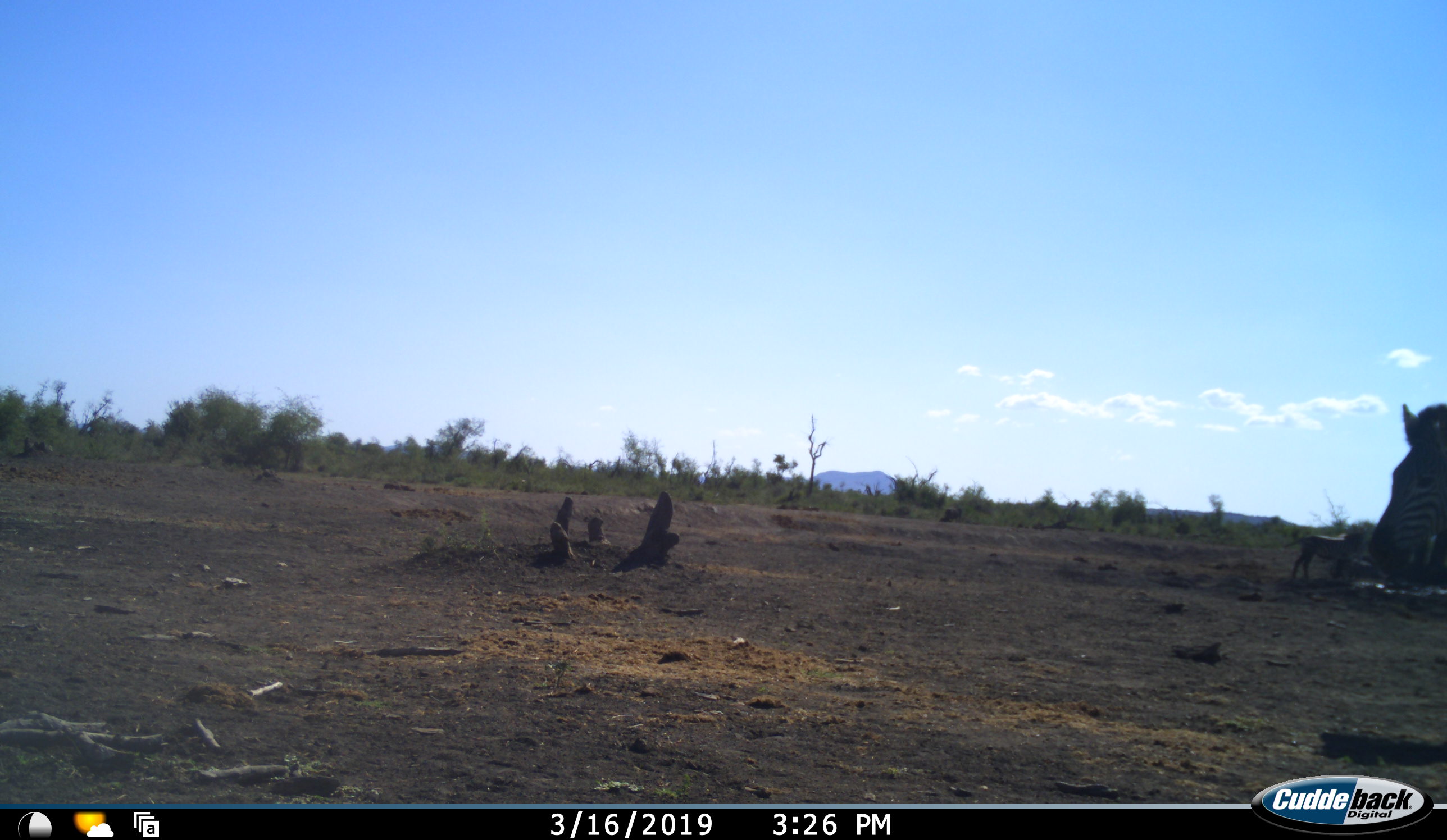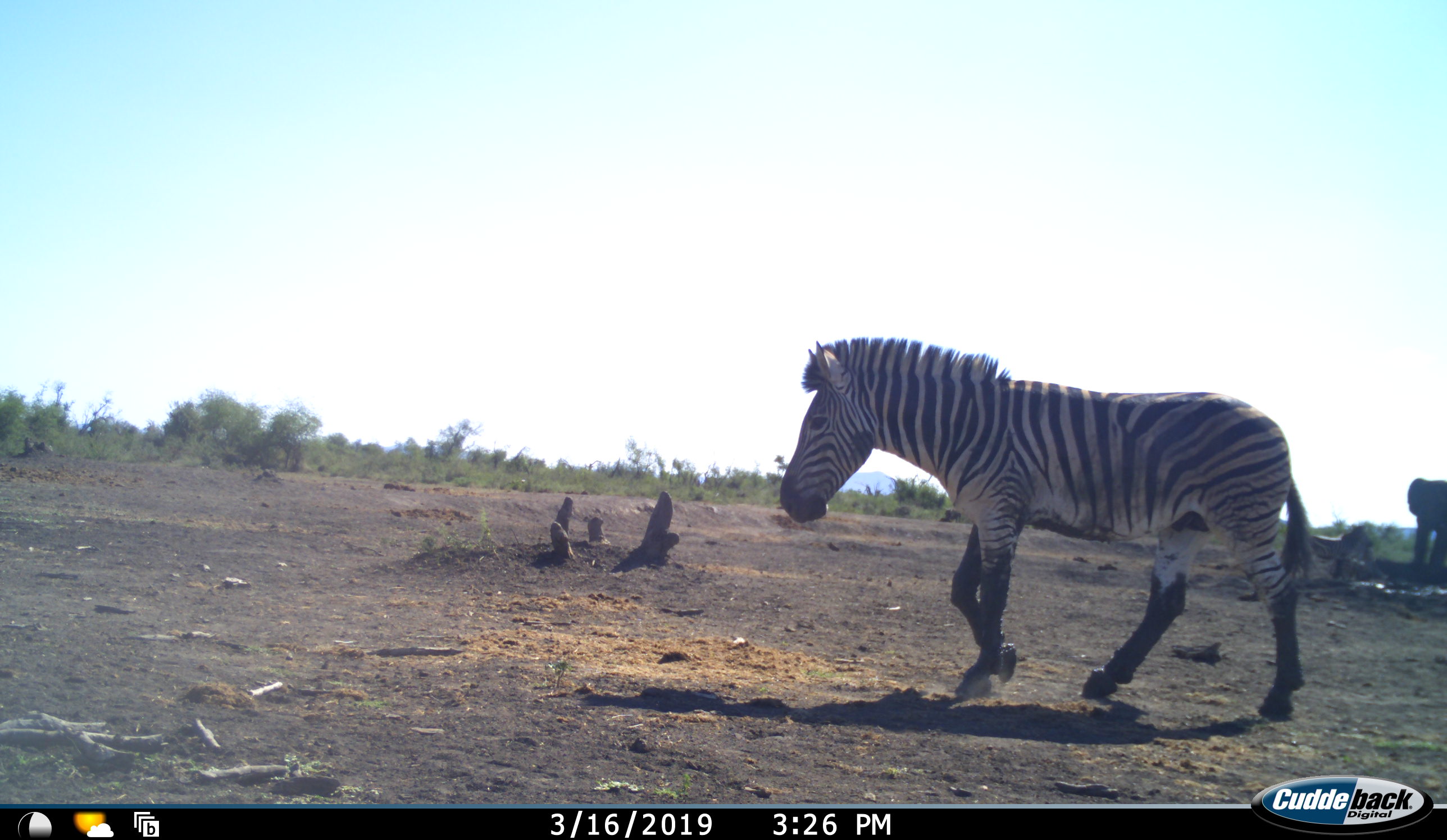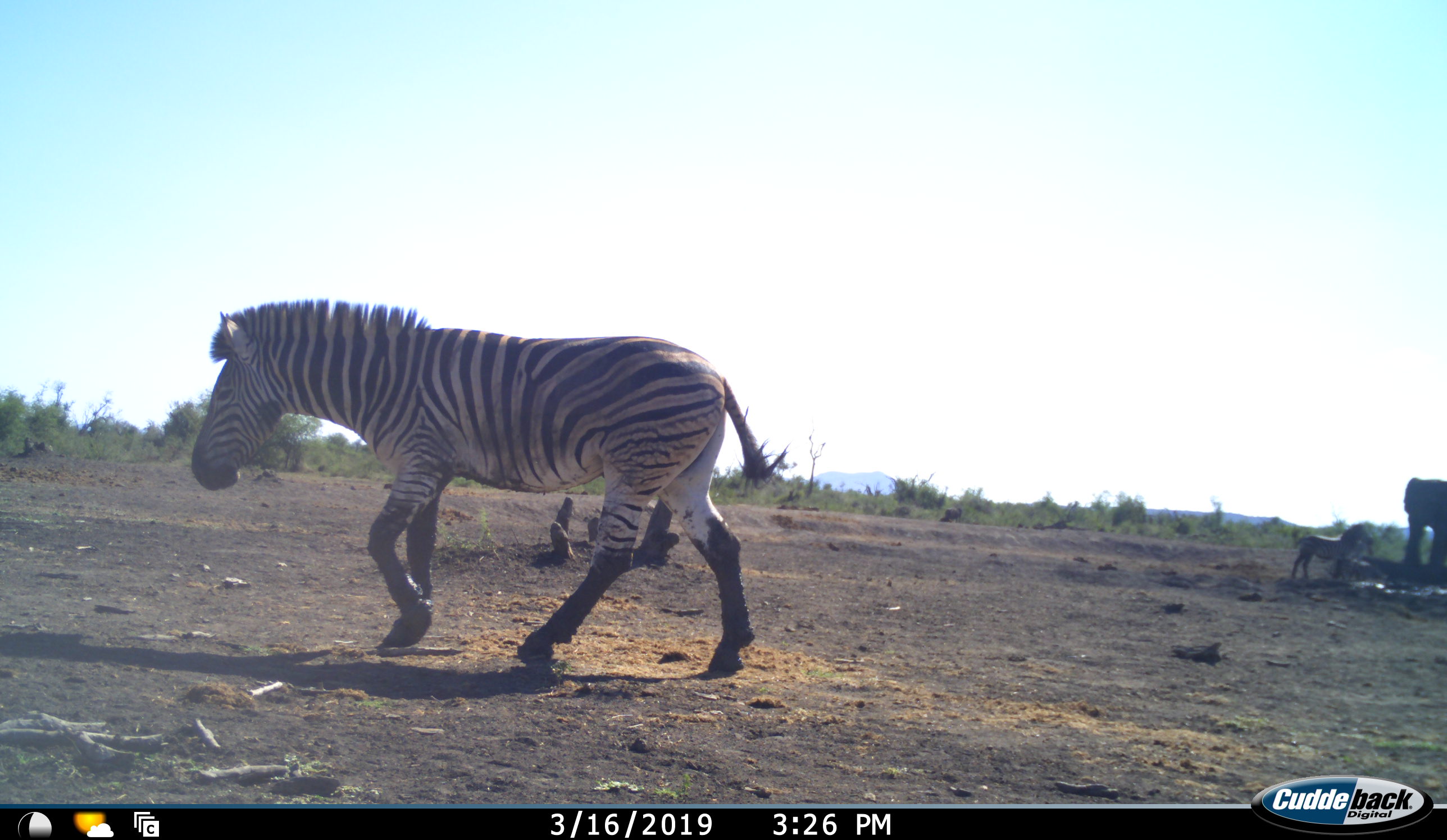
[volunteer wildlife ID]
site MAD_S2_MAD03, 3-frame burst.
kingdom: Animalia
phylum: Chordata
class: Mammalia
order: Proboscidea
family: Elephantidae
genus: Loxodonta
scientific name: Loxodonta africana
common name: african bush elephant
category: elephant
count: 1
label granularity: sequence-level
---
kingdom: Animalia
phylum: Chordata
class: Mammalia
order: Perissodactyla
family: Equidae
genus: Equus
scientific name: Equus quagga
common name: plains zebra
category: zebraplains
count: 2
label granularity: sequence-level